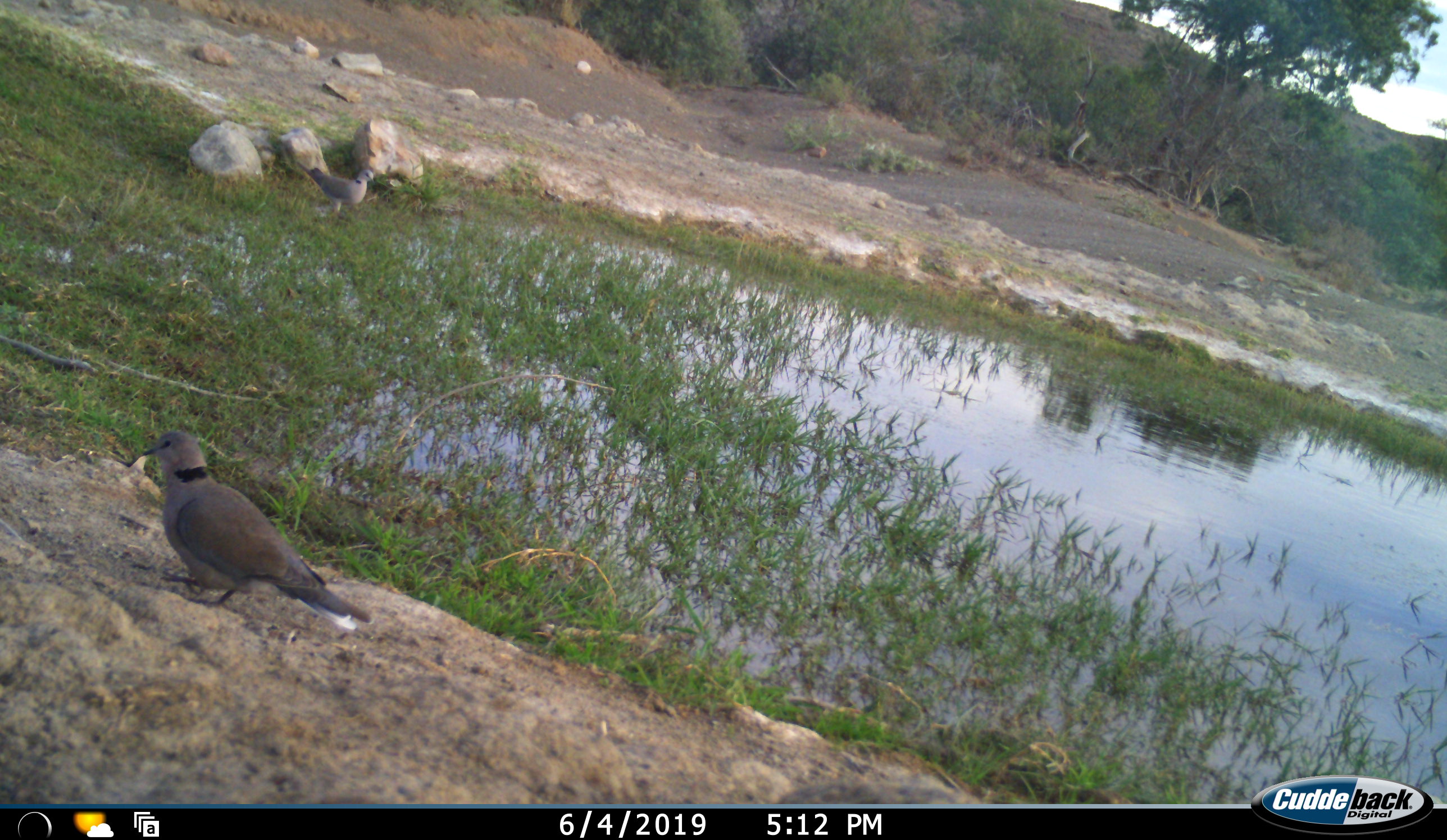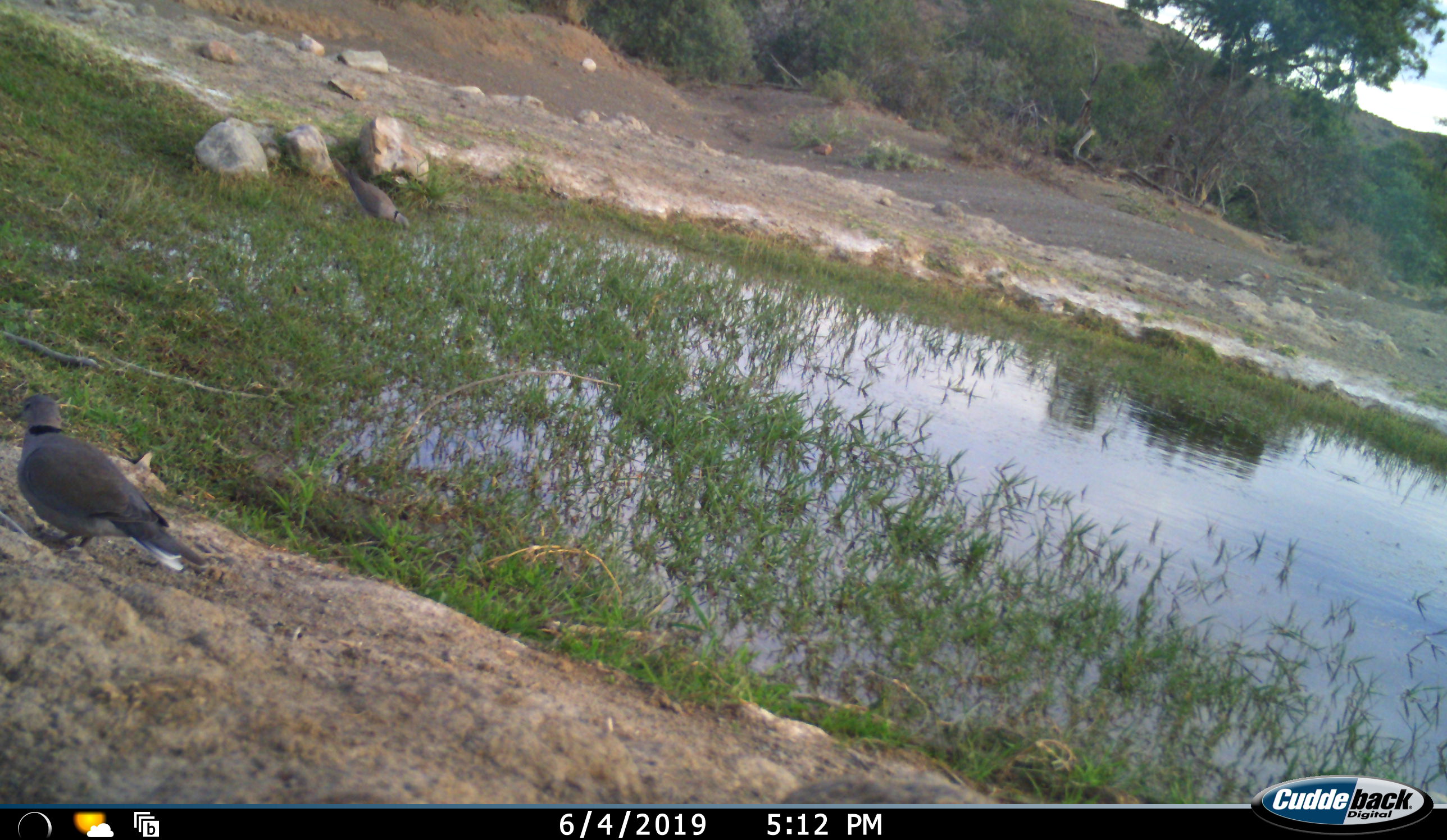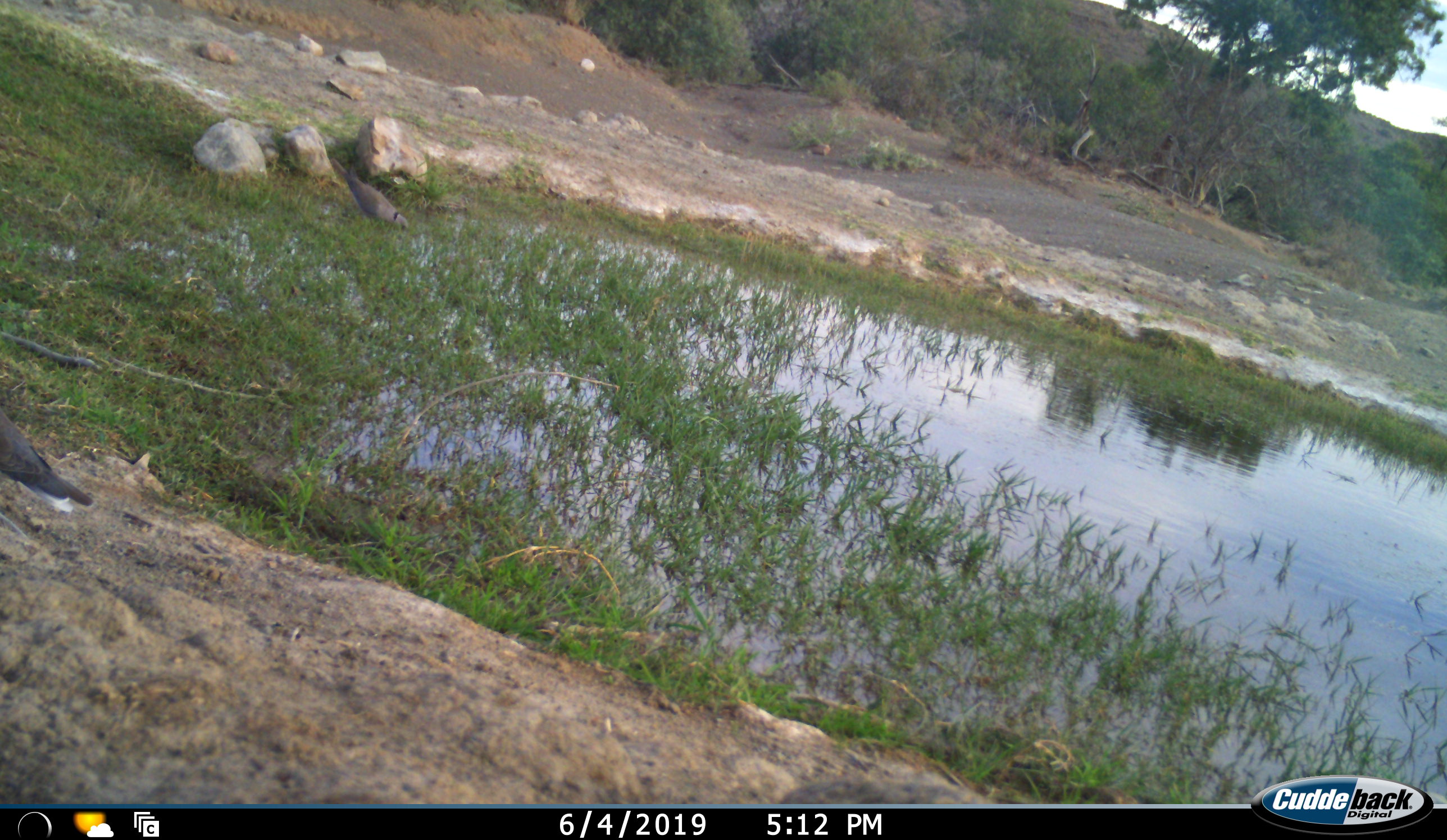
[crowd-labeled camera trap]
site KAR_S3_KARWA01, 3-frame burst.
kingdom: Animalia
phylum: Chordata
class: Aves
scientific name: Aves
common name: bird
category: birdother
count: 2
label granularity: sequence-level